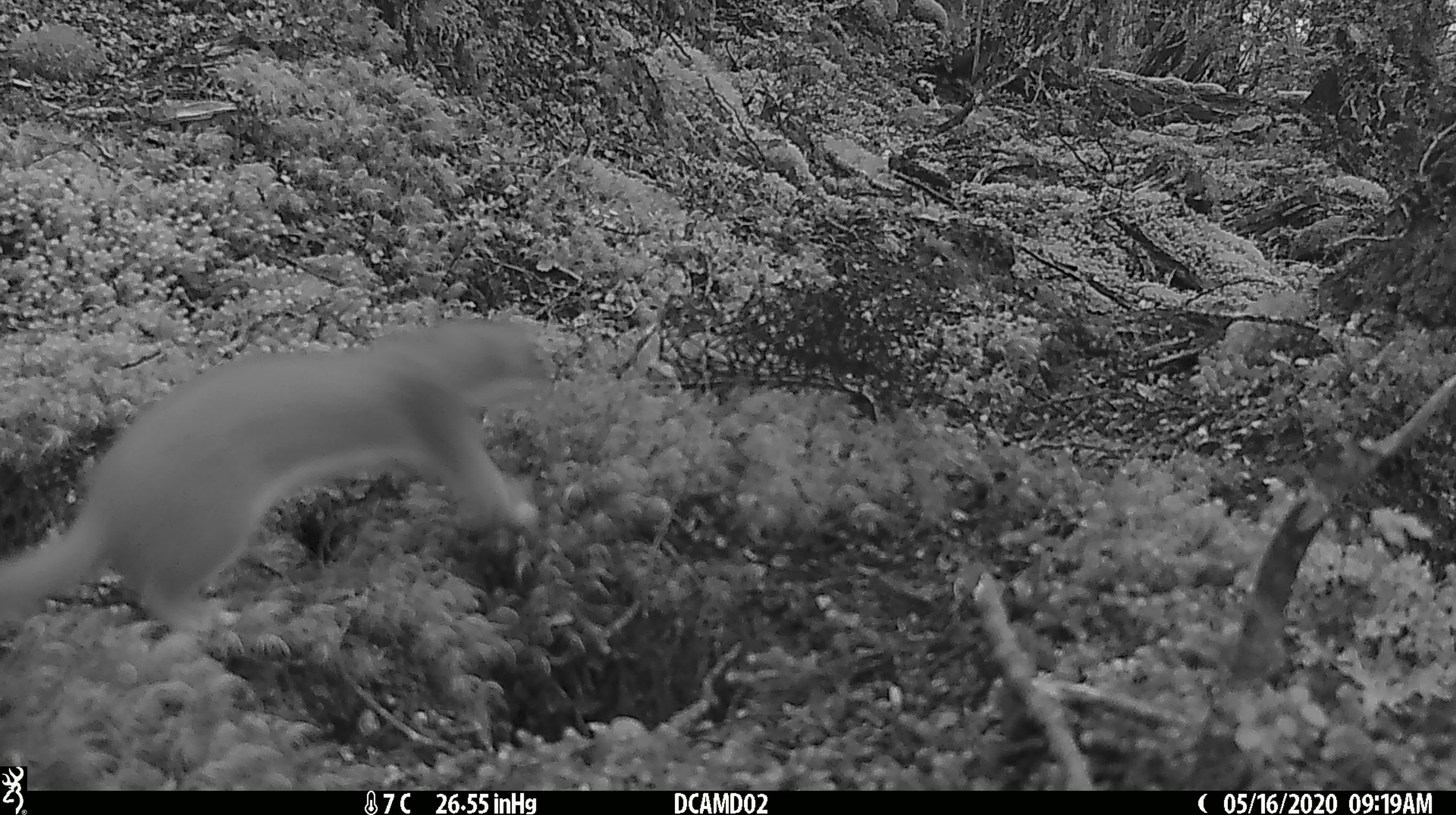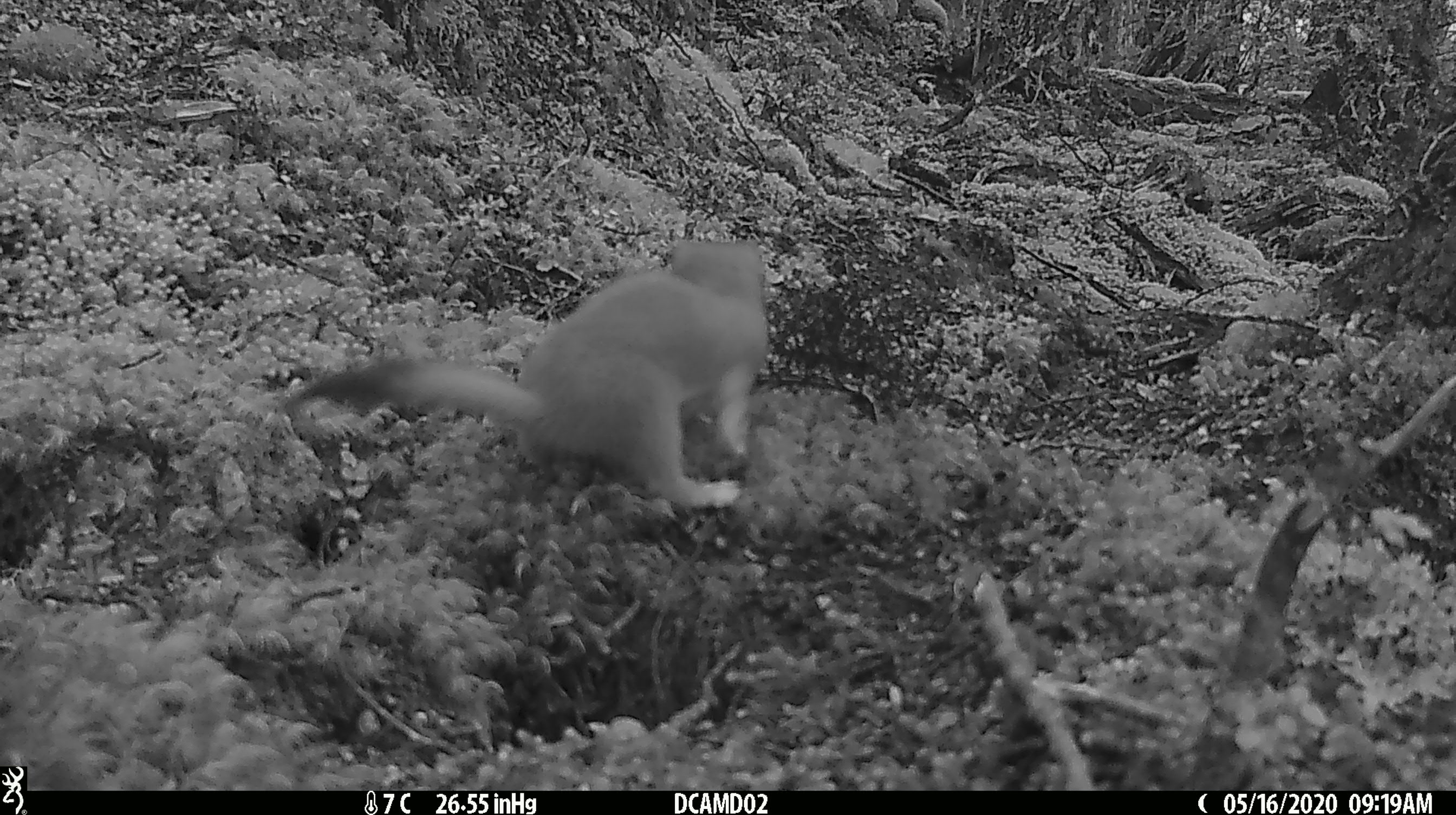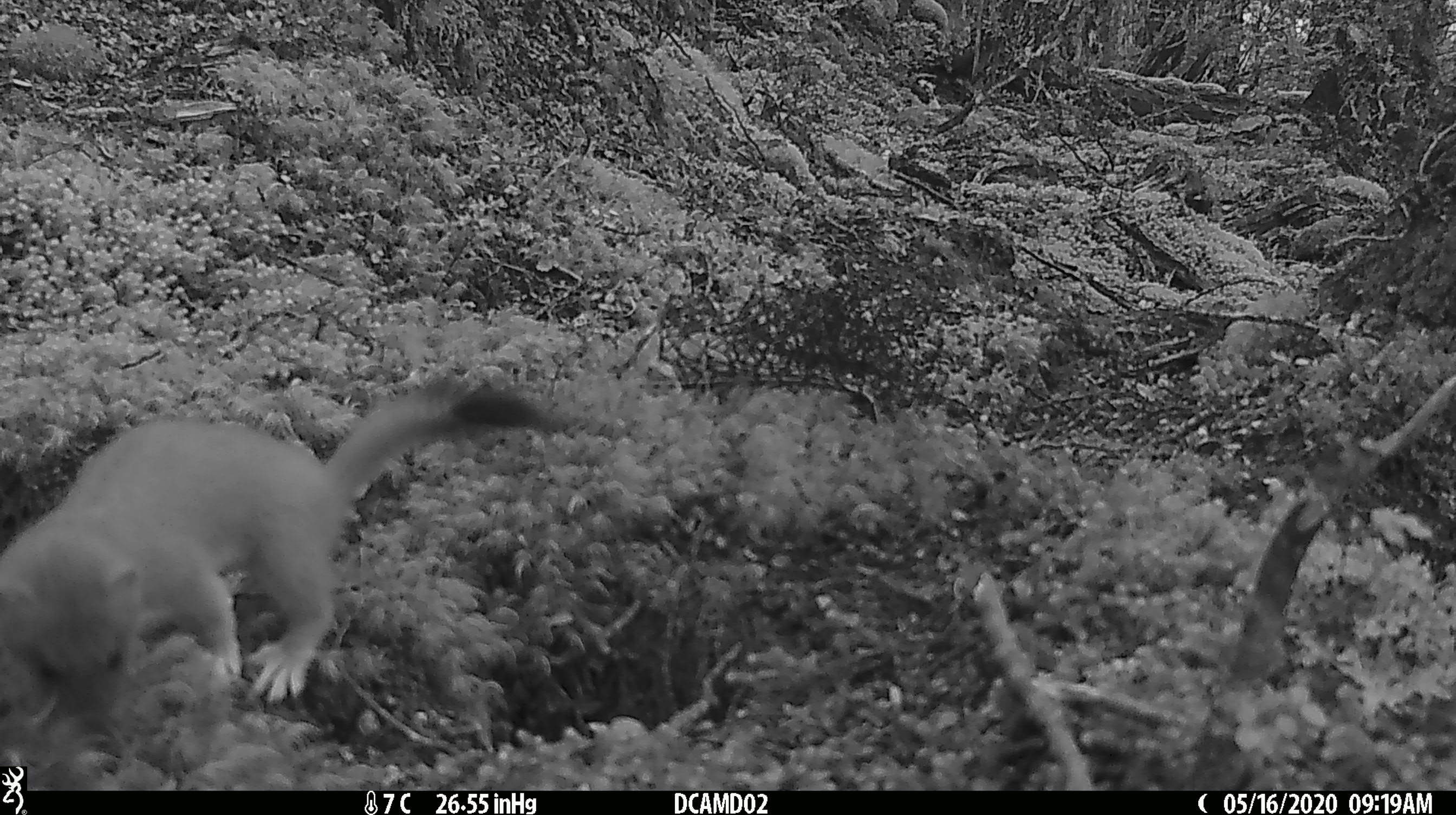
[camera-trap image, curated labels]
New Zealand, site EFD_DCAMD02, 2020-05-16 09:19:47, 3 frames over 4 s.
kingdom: Animalia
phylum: Chordata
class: Mammalia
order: Carnivora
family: Mustelidae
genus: Mustela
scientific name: Mustela erminea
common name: stoat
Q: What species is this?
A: Stoat (Mustela erminea).